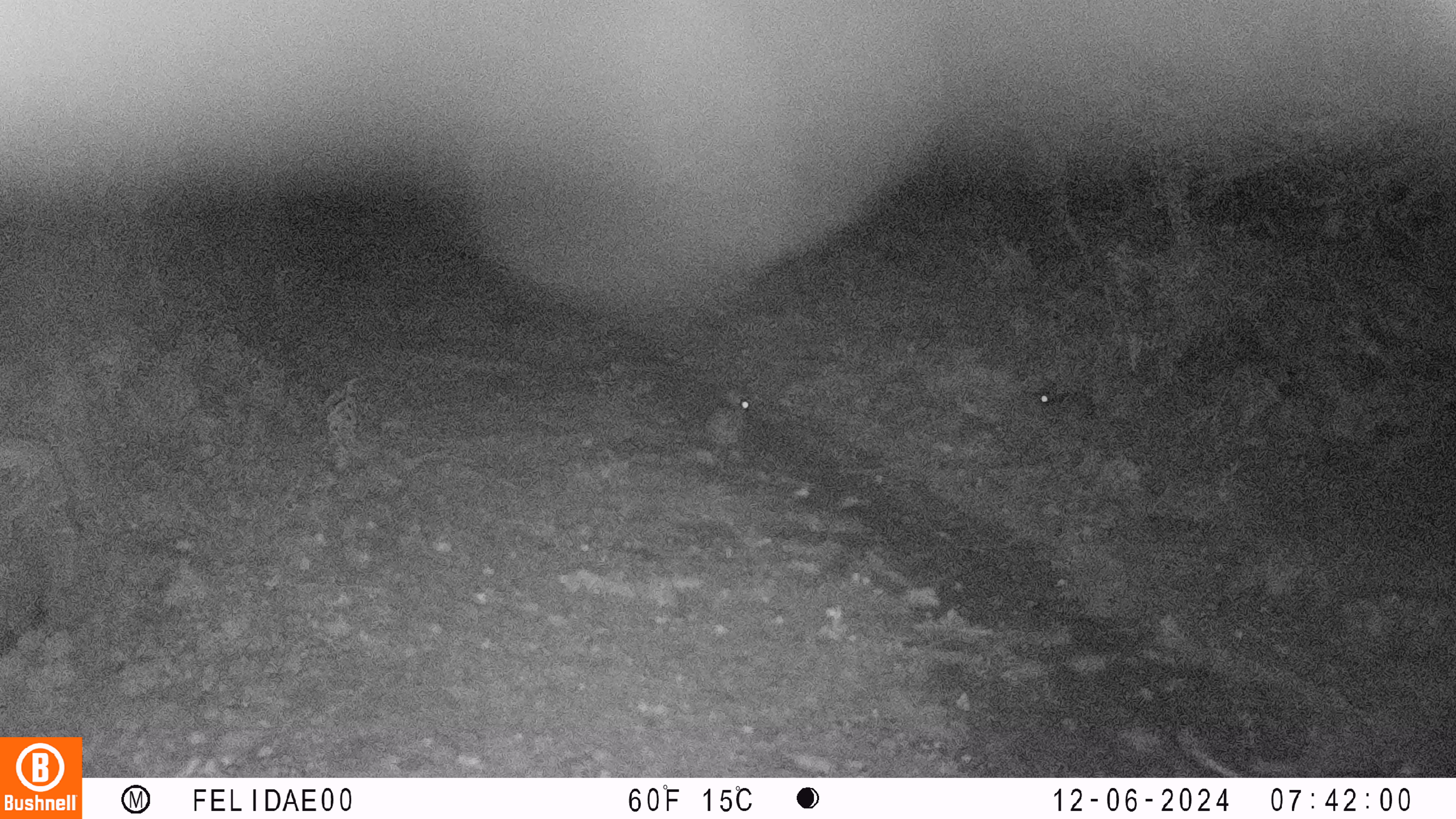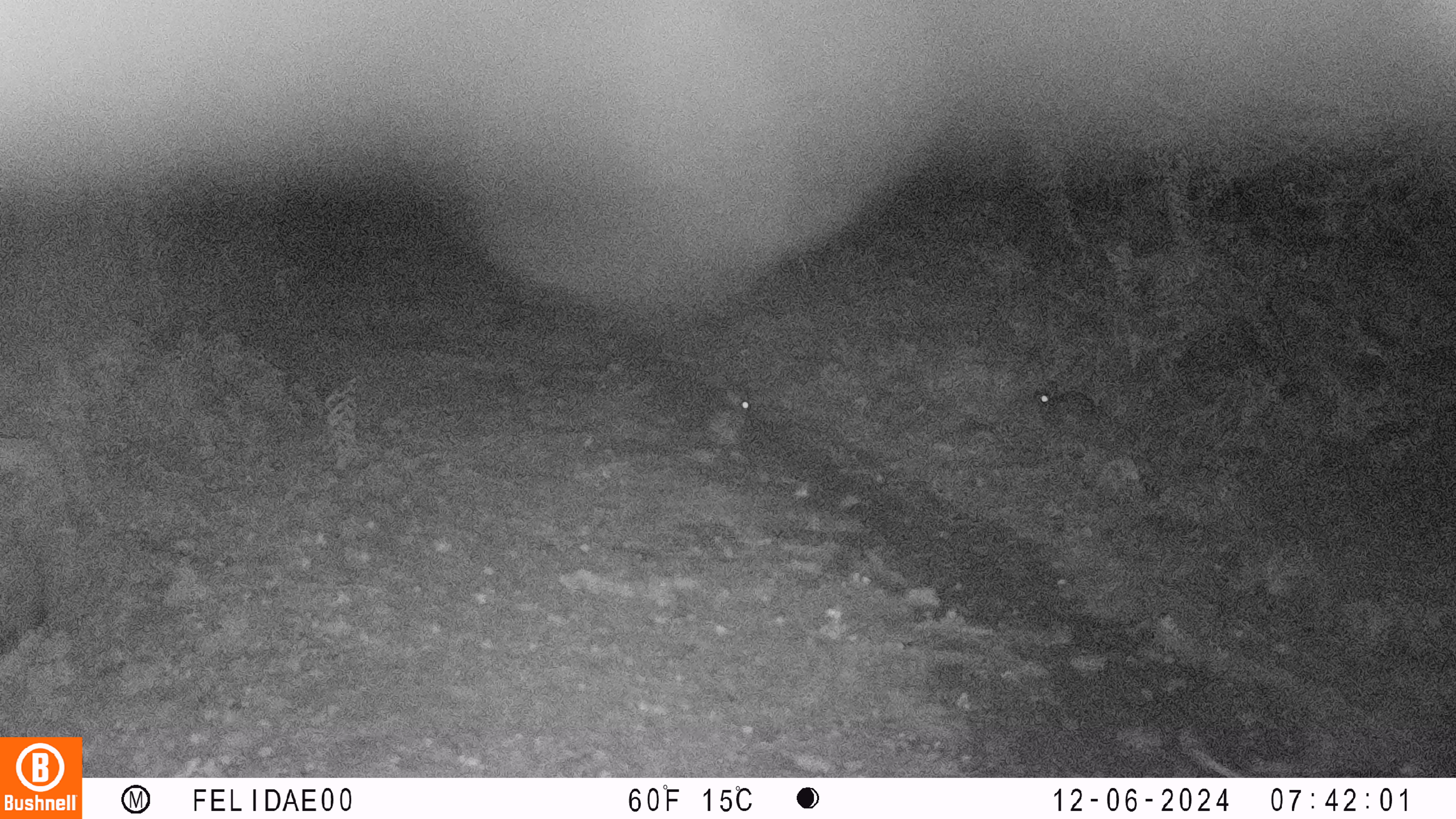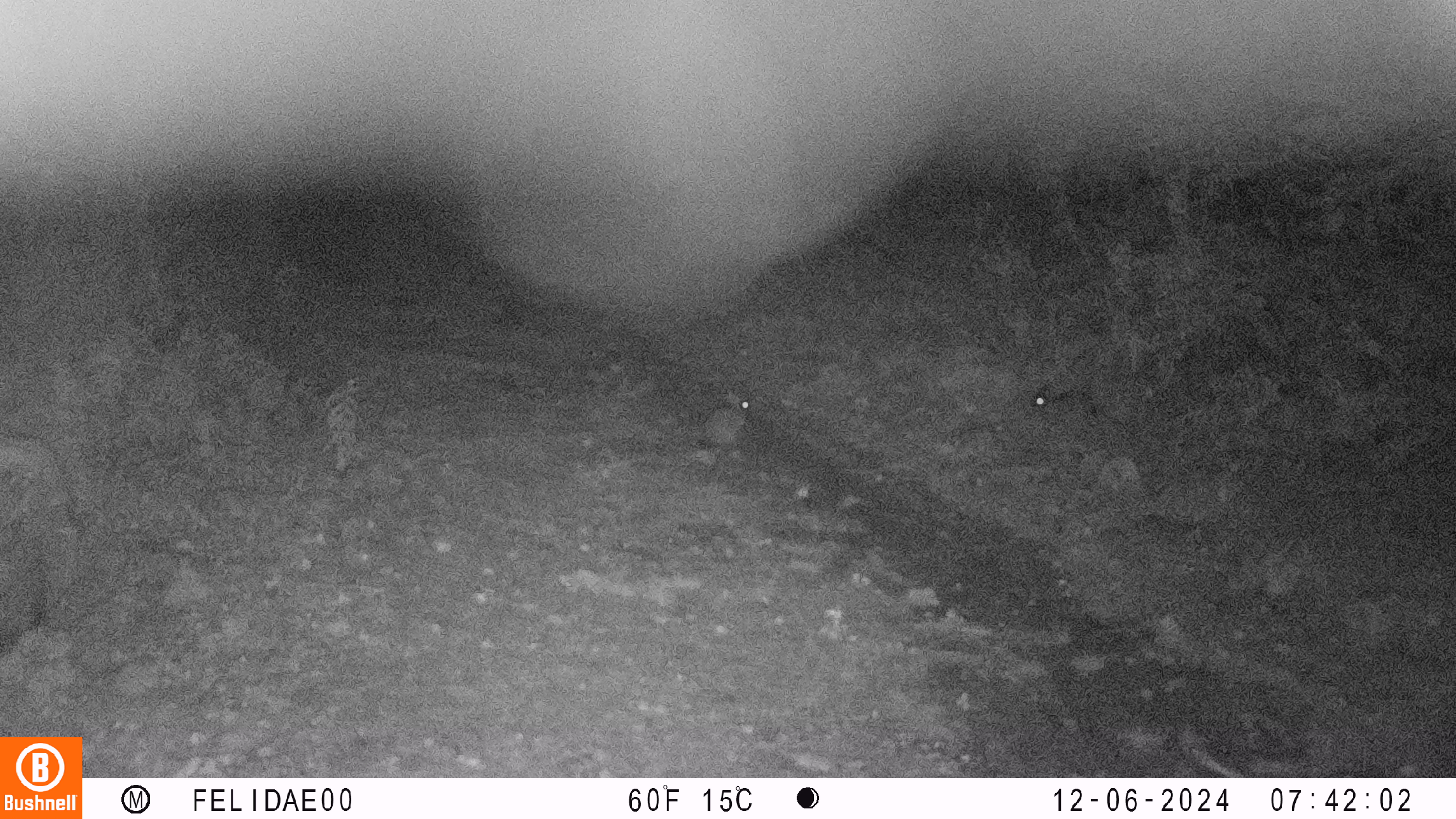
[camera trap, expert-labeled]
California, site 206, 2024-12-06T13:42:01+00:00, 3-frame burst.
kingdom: Animalia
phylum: Chordata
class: Mammalia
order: Lagomorpha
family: Leporidae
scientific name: Leporidae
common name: rabbit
Rabbit (Leporidae).